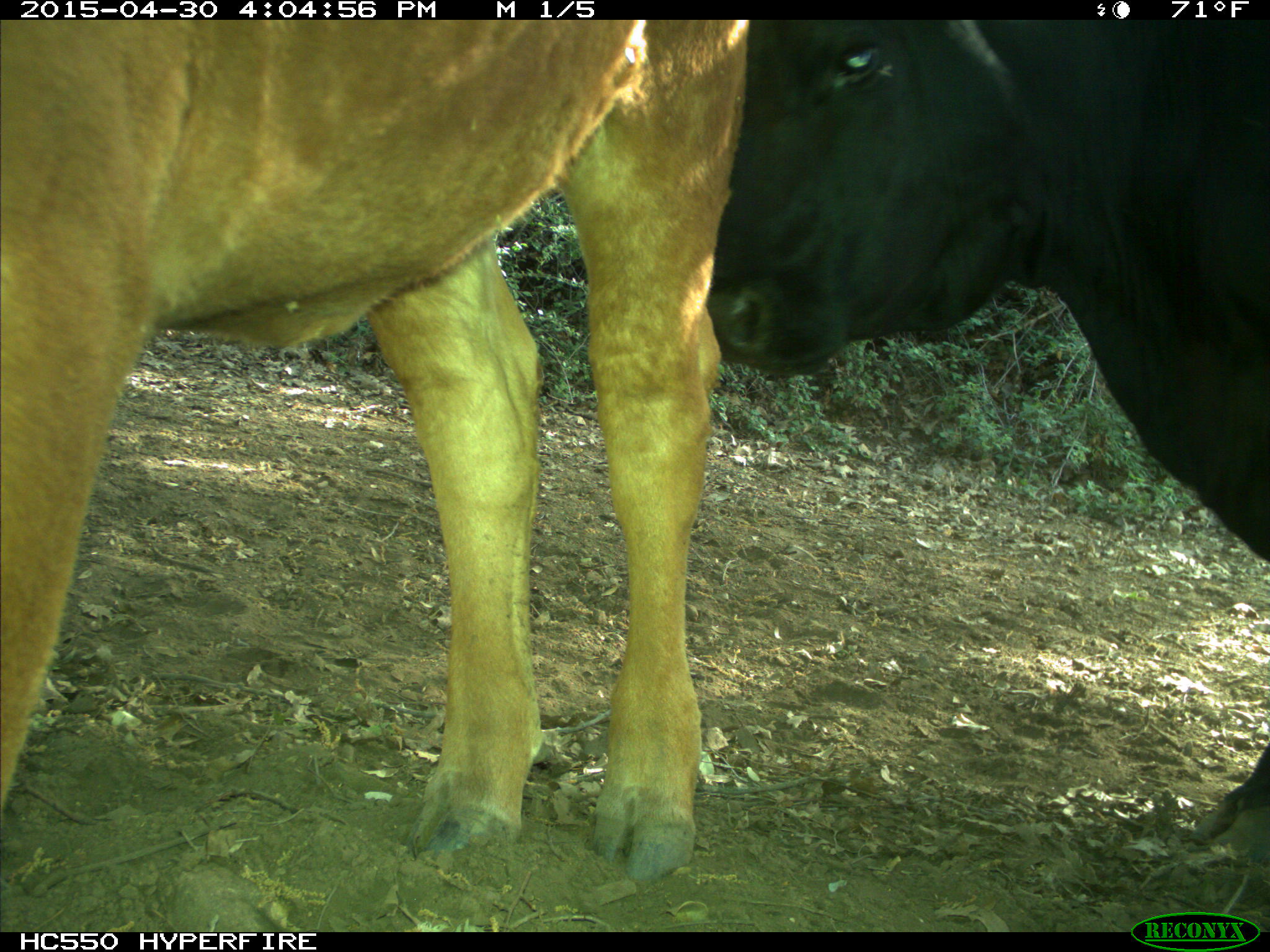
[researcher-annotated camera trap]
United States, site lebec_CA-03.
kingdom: Animalia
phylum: Chordata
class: Mammalia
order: Artiodactyla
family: Bovidae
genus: Bos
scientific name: Bos taurus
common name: domestic cow